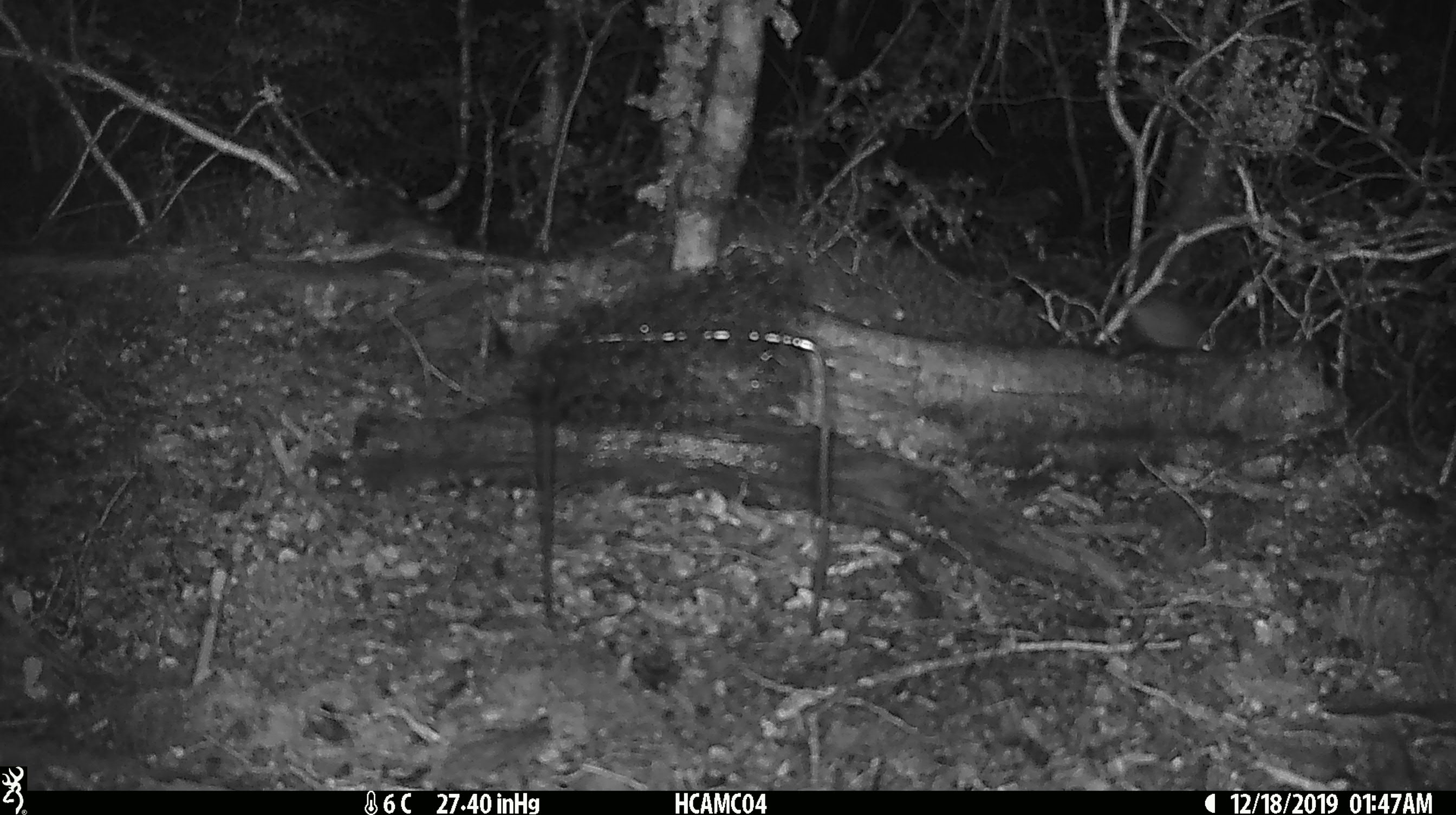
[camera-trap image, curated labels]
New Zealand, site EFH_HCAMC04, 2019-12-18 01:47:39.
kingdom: Animalia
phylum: Chordata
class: Mammalia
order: Rodentia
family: Muridae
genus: Mus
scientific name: Mus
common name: mouse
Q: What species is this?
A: Mouse (Mus).